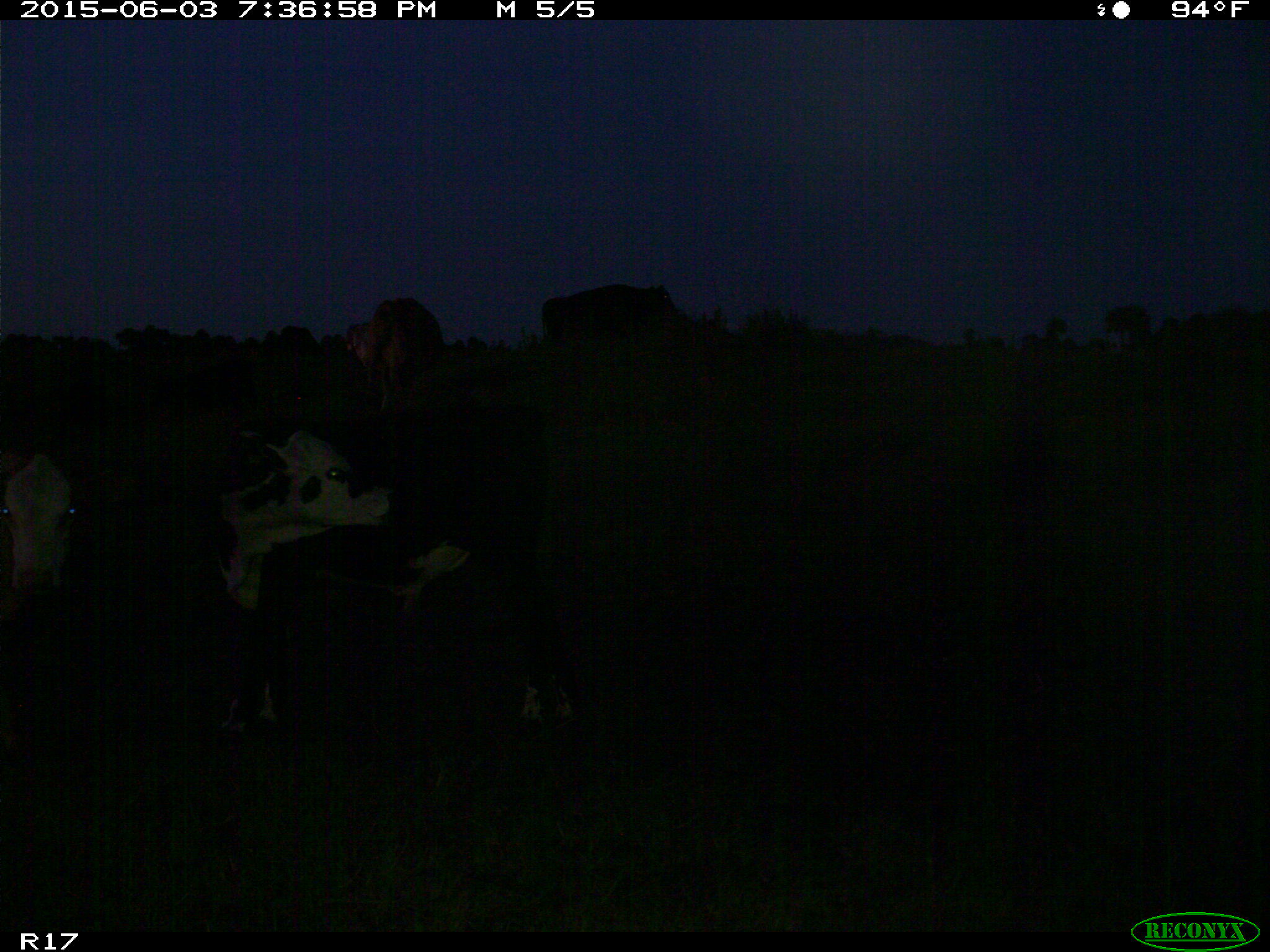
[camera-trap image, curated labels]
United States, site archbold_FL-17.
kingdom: Animalia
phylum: Chordata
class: Mammalia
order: Artiodactyla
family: Bovidae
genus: Bos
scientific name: Bos taurus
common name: domestic cow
Bos taurus (domestic cow).